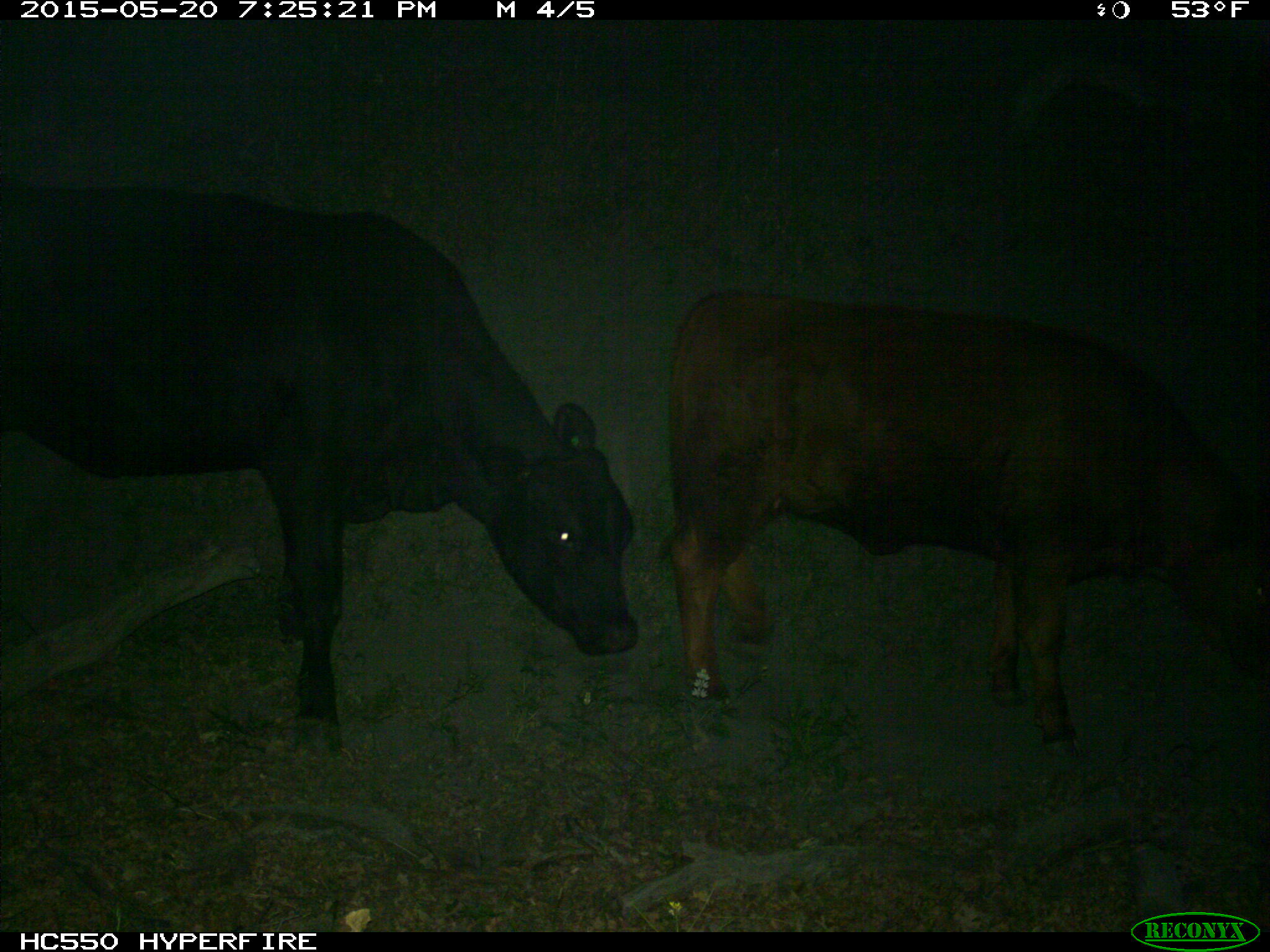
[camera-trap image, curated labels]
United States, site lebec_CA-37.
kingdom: Animalia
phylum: Chordata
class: Mammalia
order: Artiodactyla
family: Bovidae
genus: Bos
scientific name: Bos taurus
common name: domestic cow